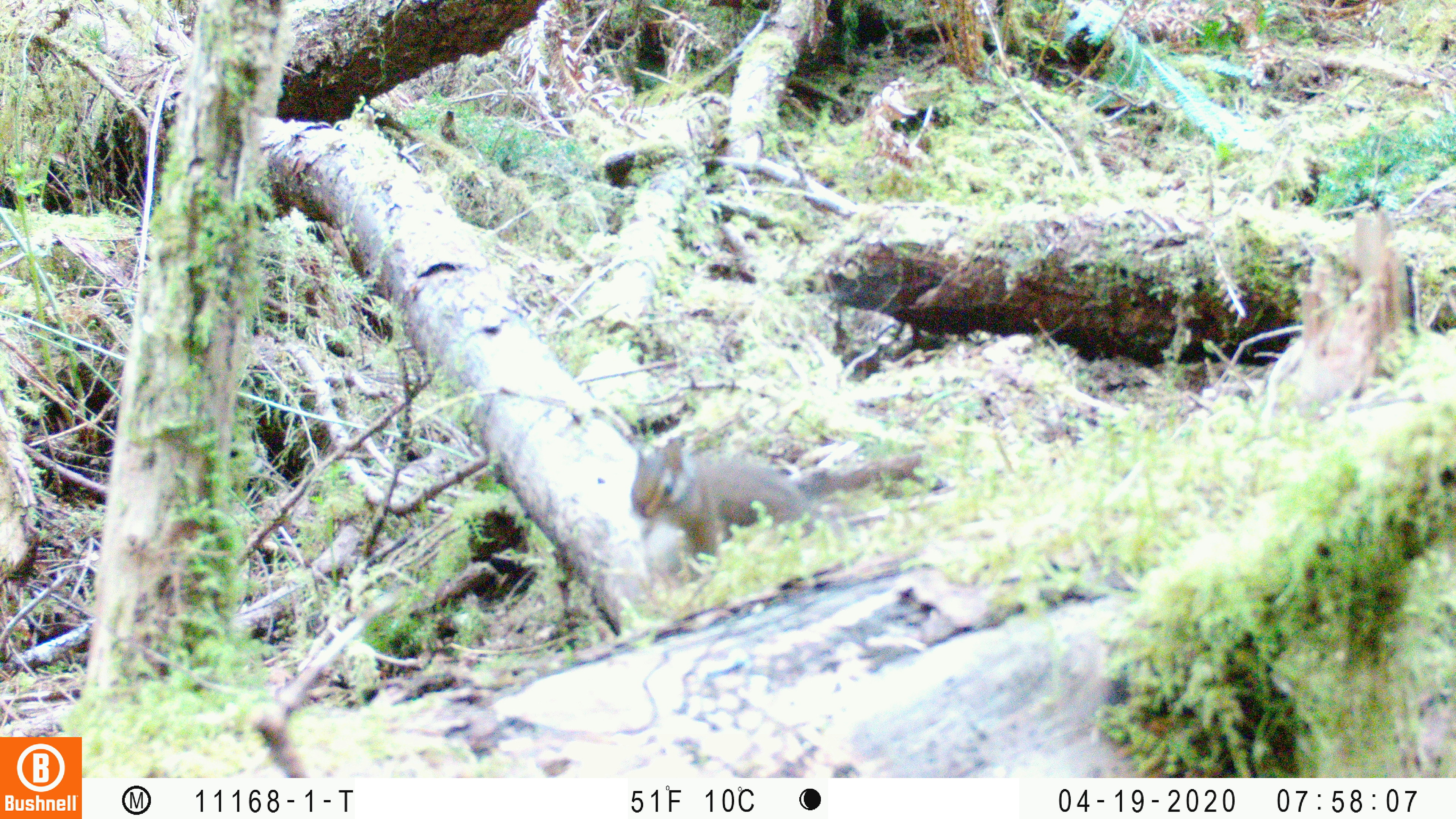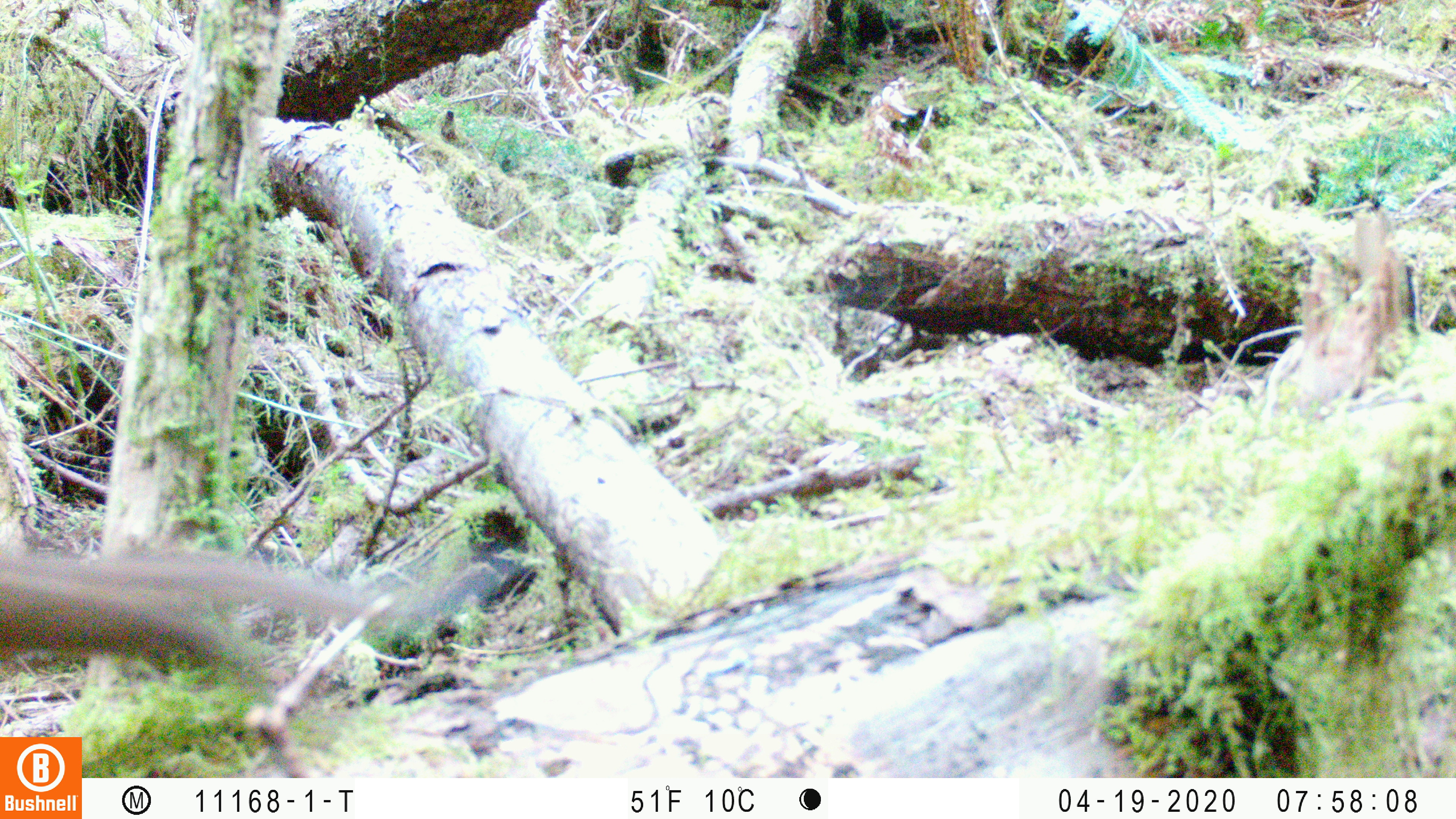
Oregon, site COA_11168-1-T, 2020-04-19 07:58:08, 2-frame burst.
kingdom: Animalia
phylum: Chordata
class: Mammalia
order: Rodentia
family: Sciuridae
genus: Neotamias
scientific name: Neotamias townsendii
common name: townsend's chipmunk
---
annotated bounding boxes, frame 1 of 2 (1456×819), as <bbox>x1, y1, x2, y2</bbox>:
townsend's chipmunk: <bbox>615, 425, 821, 584</bbox>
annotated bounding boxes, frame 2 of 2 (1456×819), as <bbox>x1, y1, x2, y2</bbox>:
townsend's chipmunk: <bbox>0, 548, 448, 698</bbox>